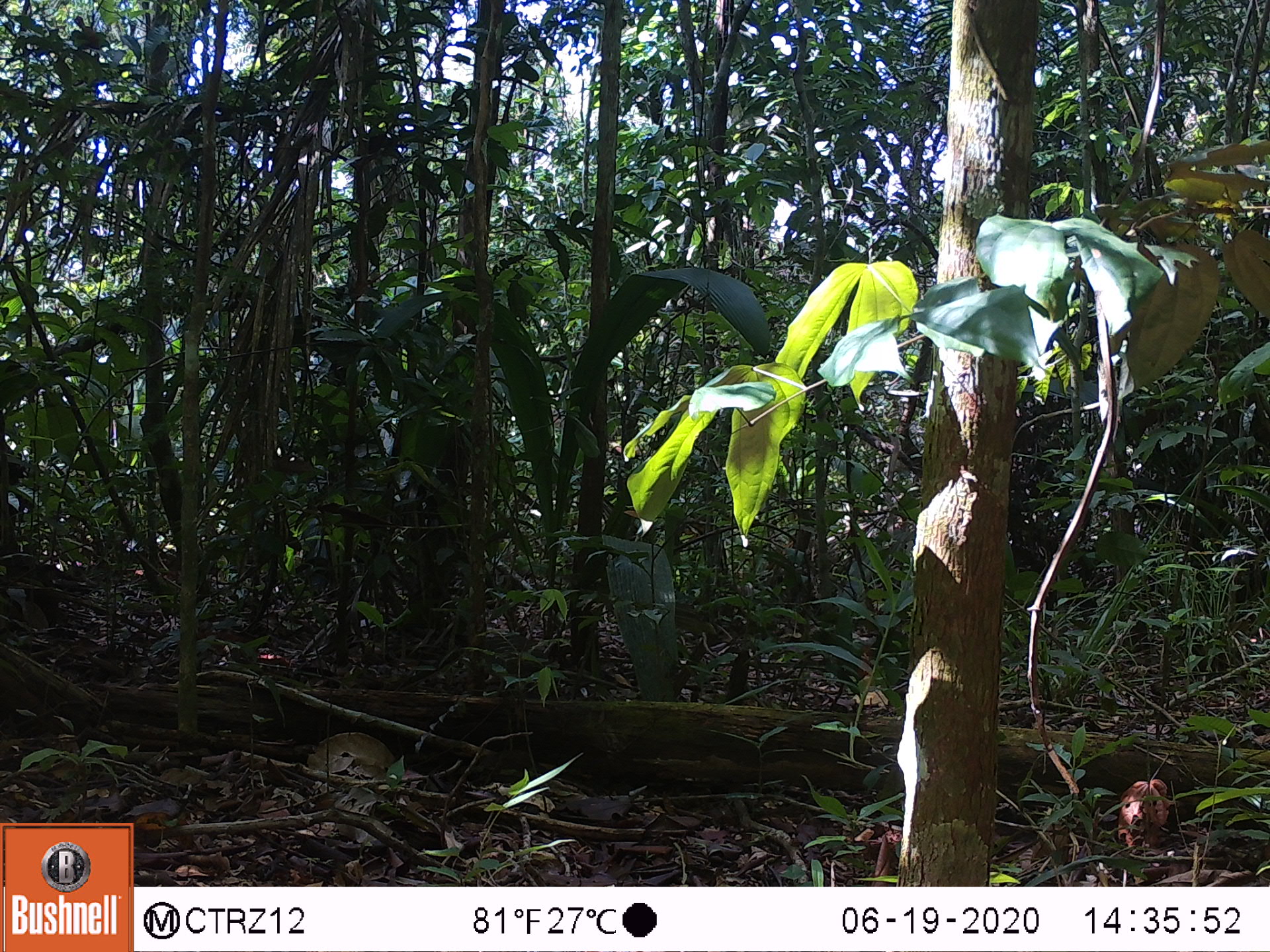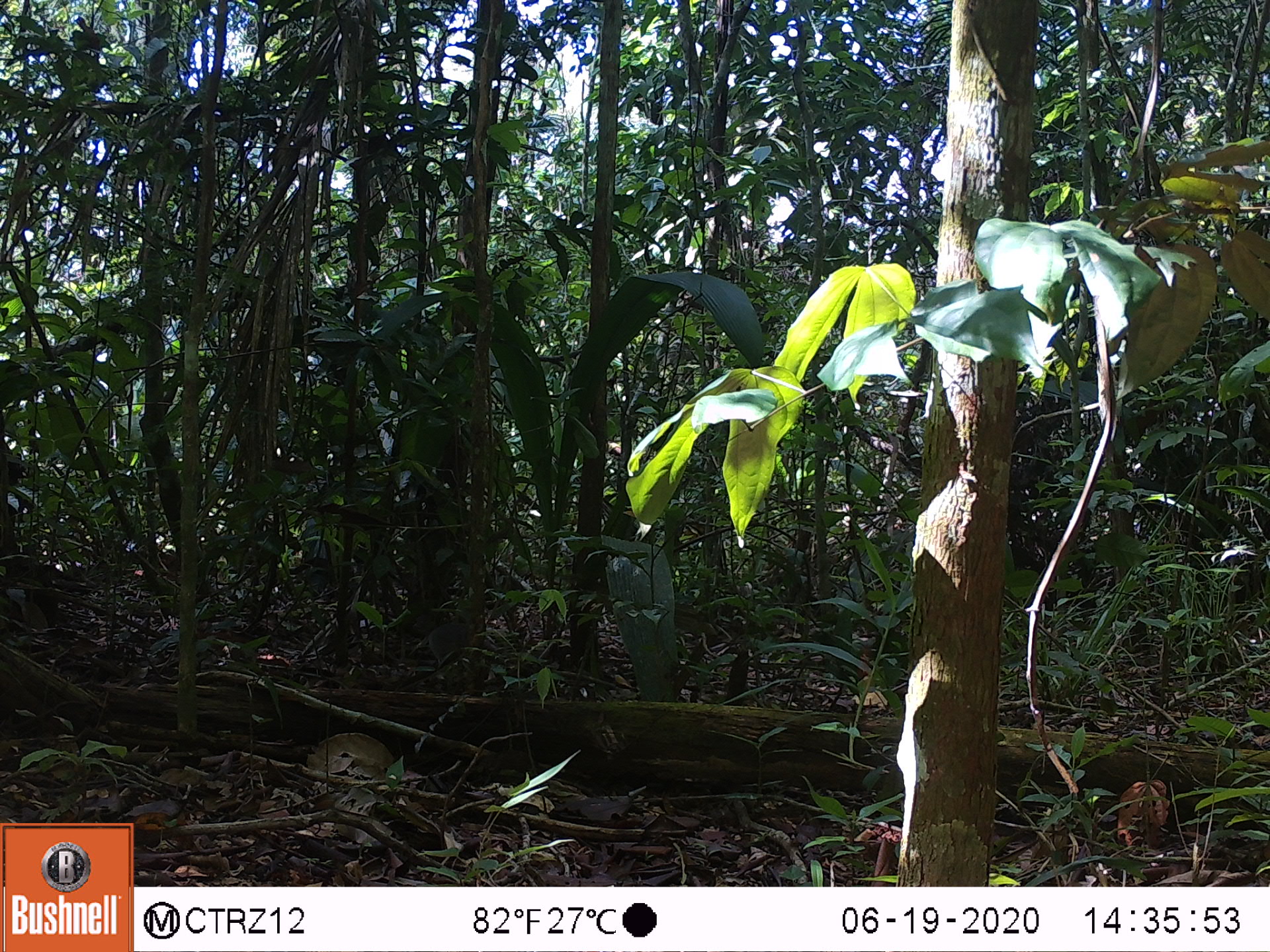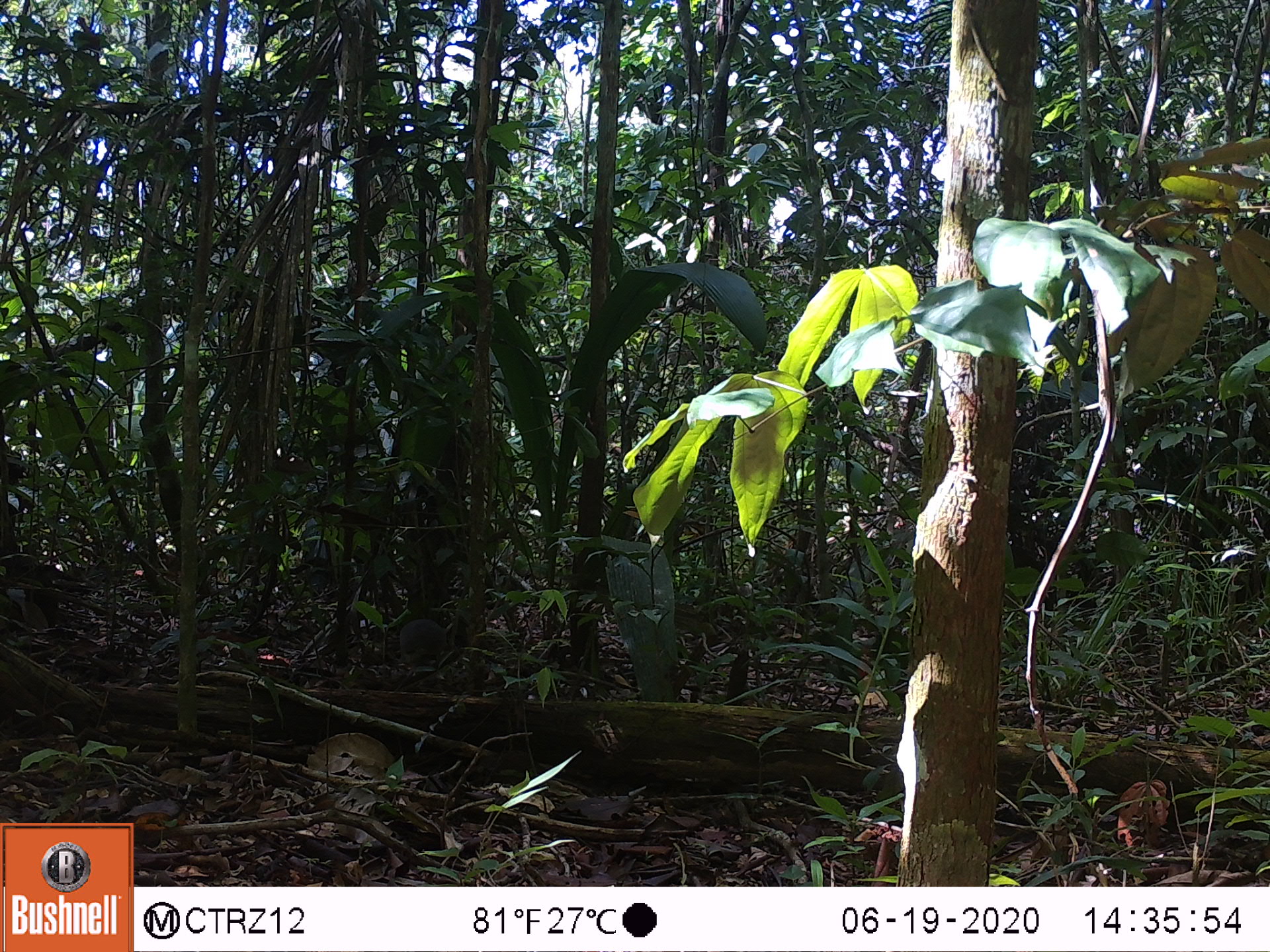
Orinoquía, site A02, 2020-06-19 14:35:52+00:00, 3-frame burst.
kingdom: Animalia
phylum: Chordata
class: Aves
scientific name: Aves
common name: bird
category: unknown bird